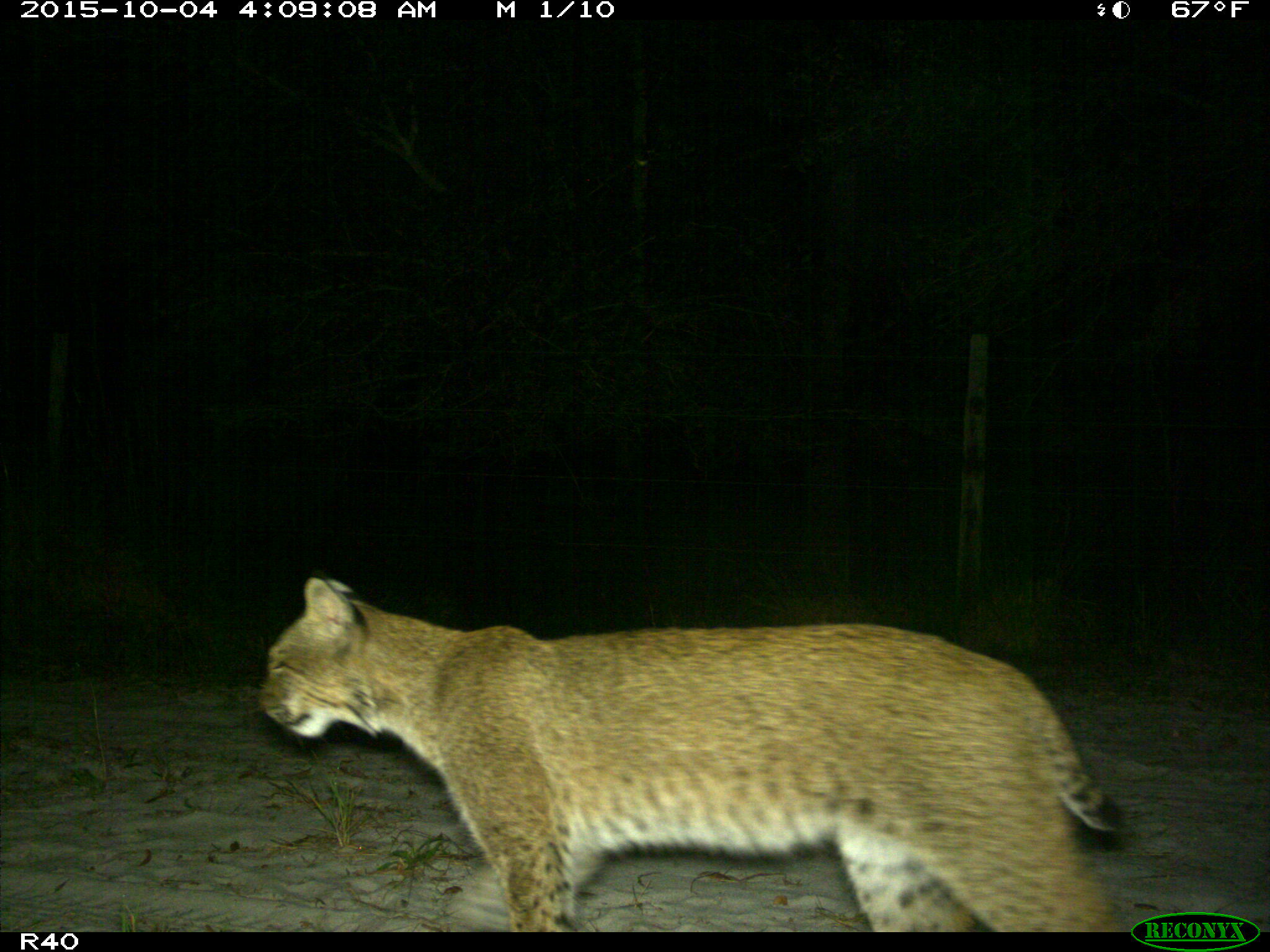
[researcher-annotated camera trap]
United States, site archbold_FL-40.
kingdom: Animalia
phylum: Chordata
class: Mammalia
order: Carnivora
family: Felidae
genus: Lynx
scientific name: Lynx rufus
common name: bobcat